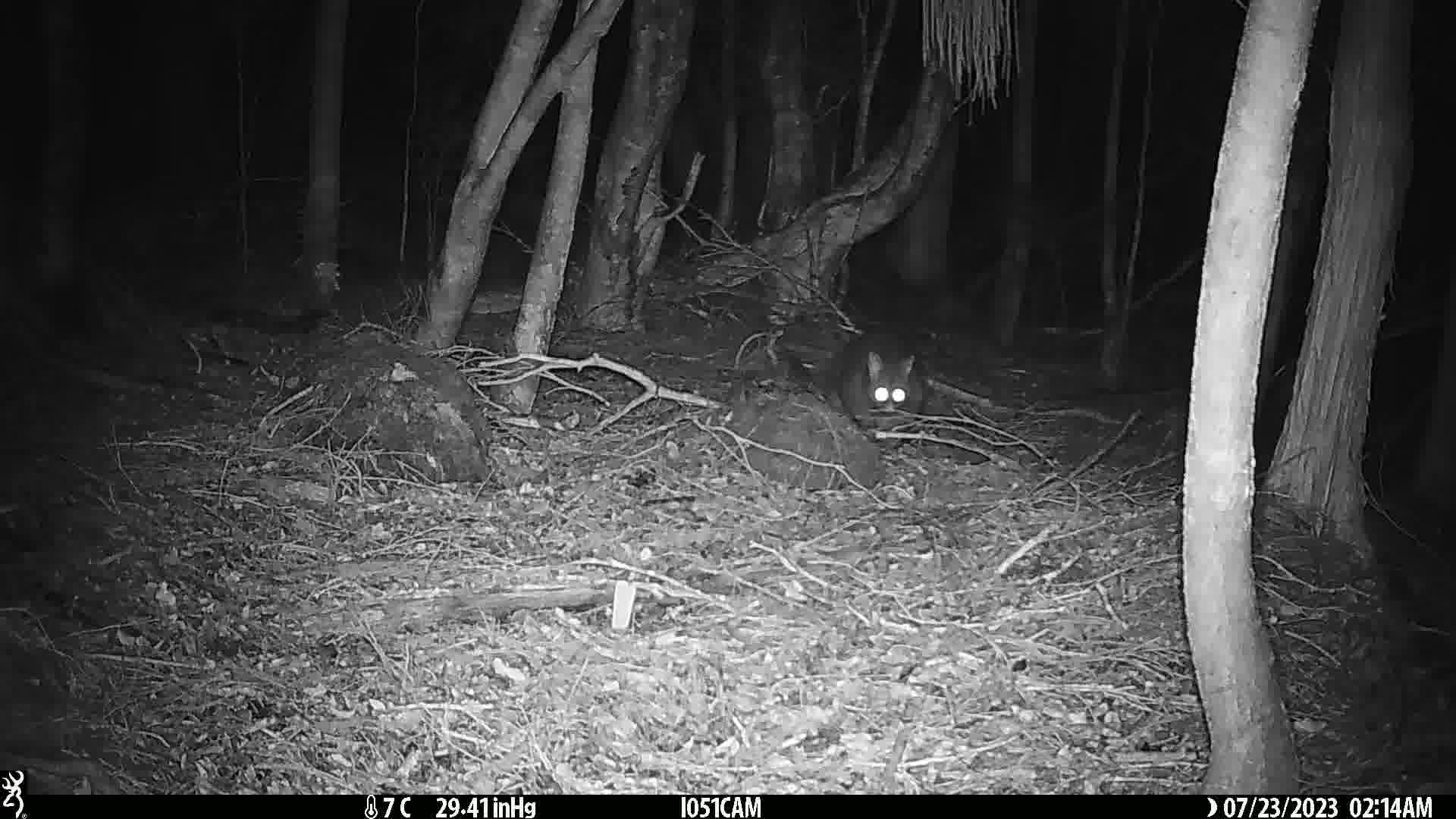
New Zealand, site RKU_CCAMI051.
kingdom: Animalia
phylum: Chordata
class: Mammalia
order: Diprotodontia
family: Phalangeridae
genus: Trichosurus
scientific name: Trichosurus vulpecula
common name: common brushtail possum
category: possum